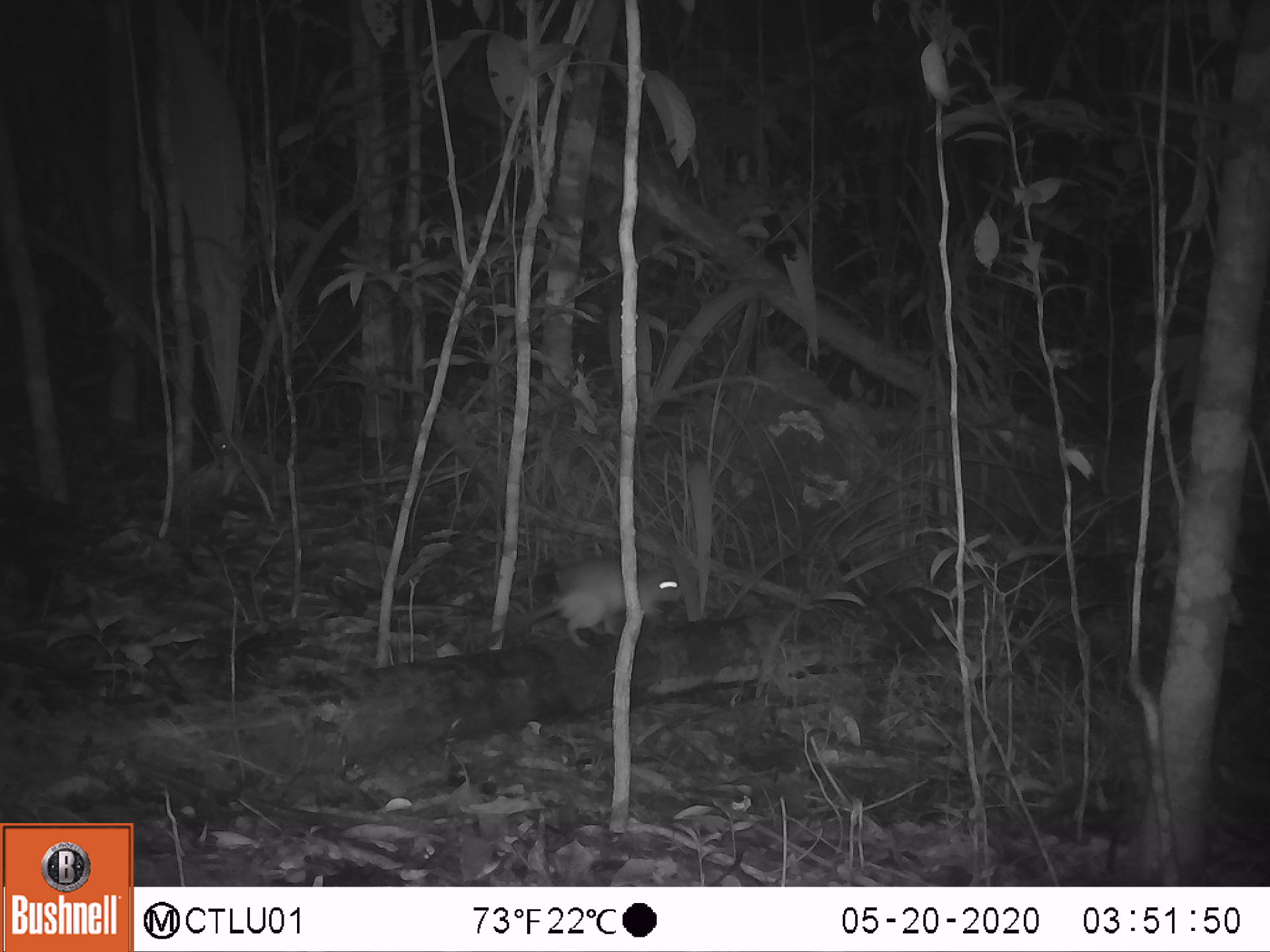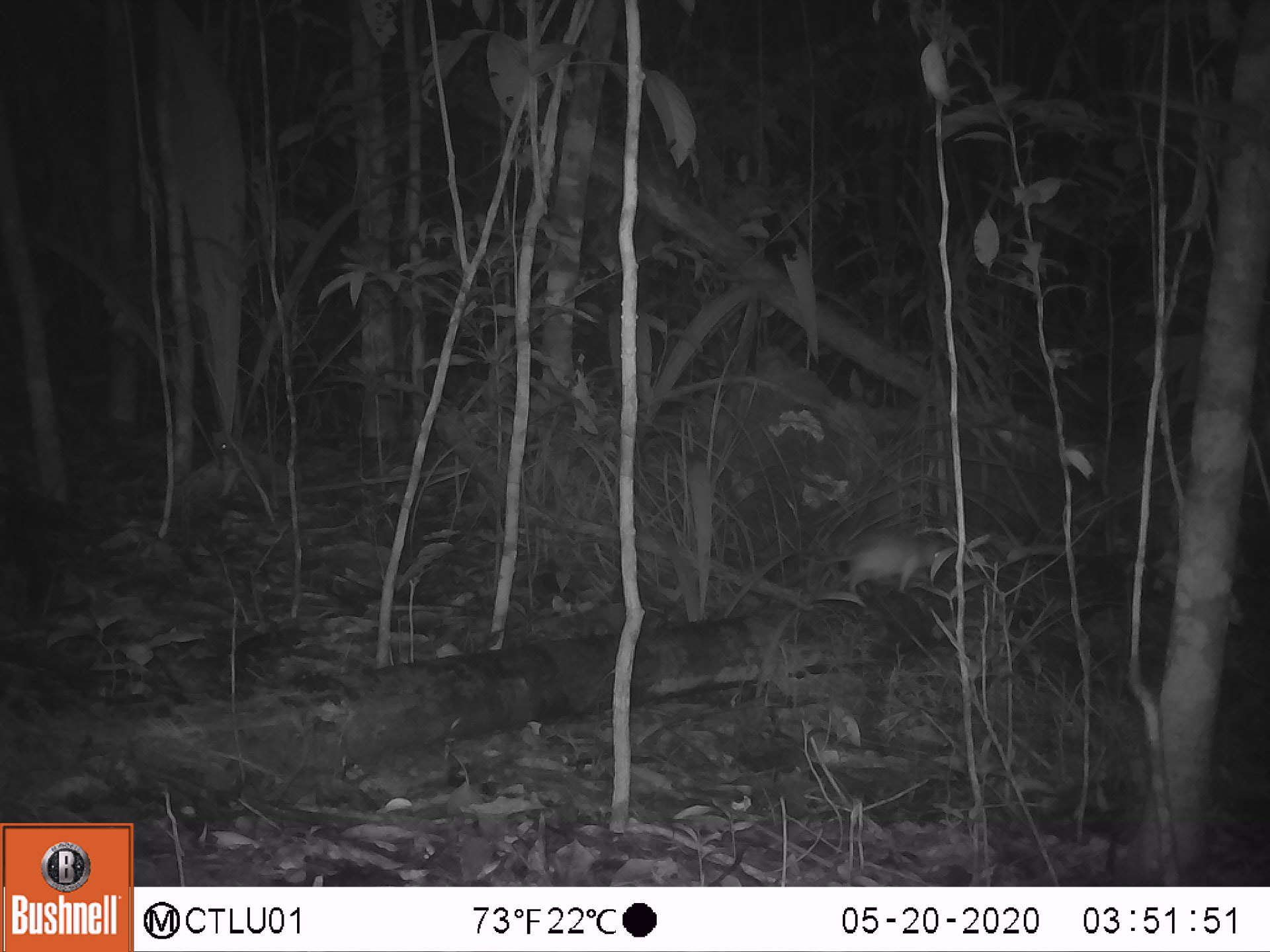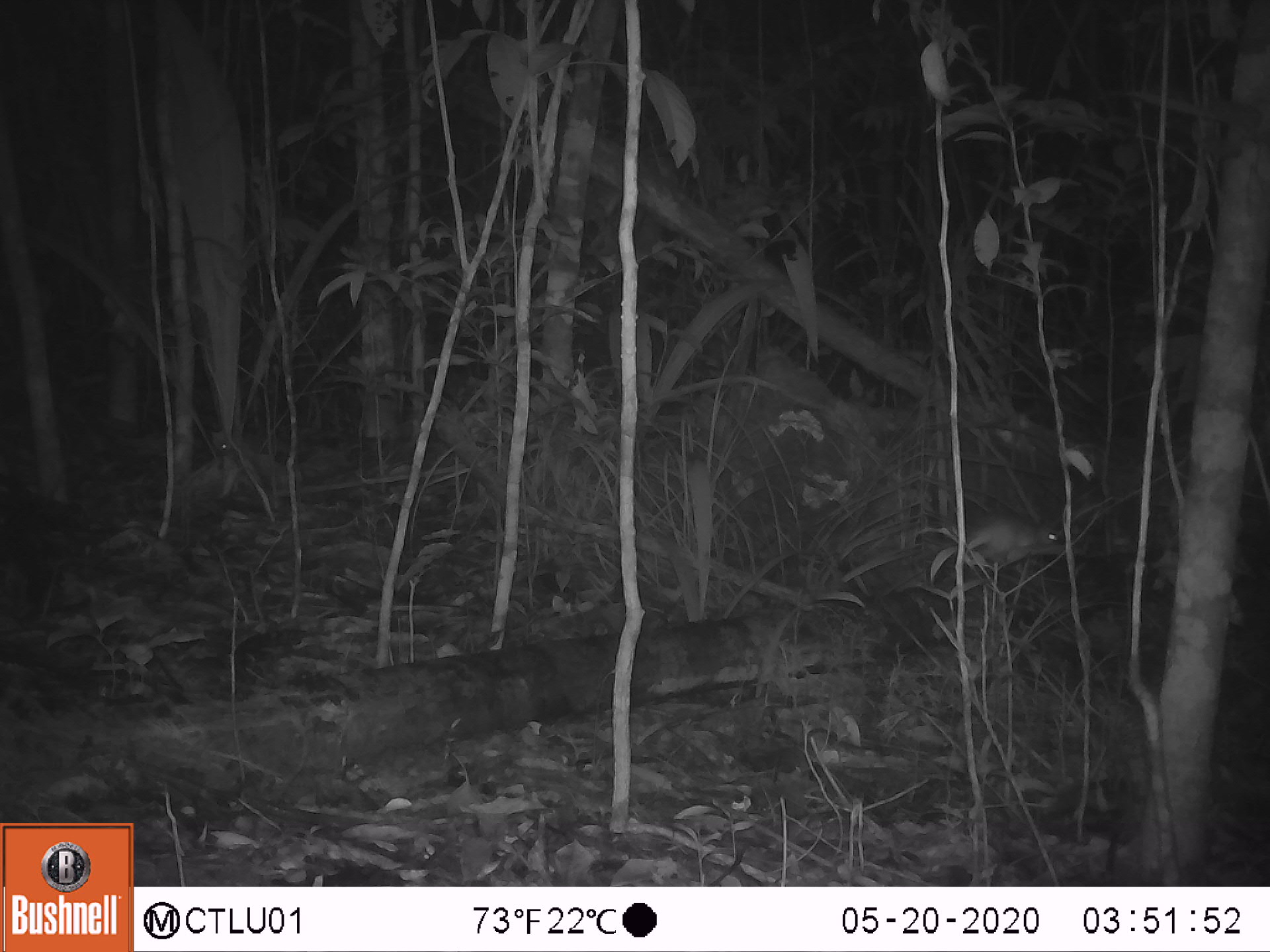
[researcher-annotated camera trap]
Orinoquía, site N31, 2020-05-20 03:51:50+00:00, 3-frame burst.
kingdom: Animalia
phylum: Chordata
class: Mammalia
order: Rodentia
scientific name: Rodentia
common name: rodent